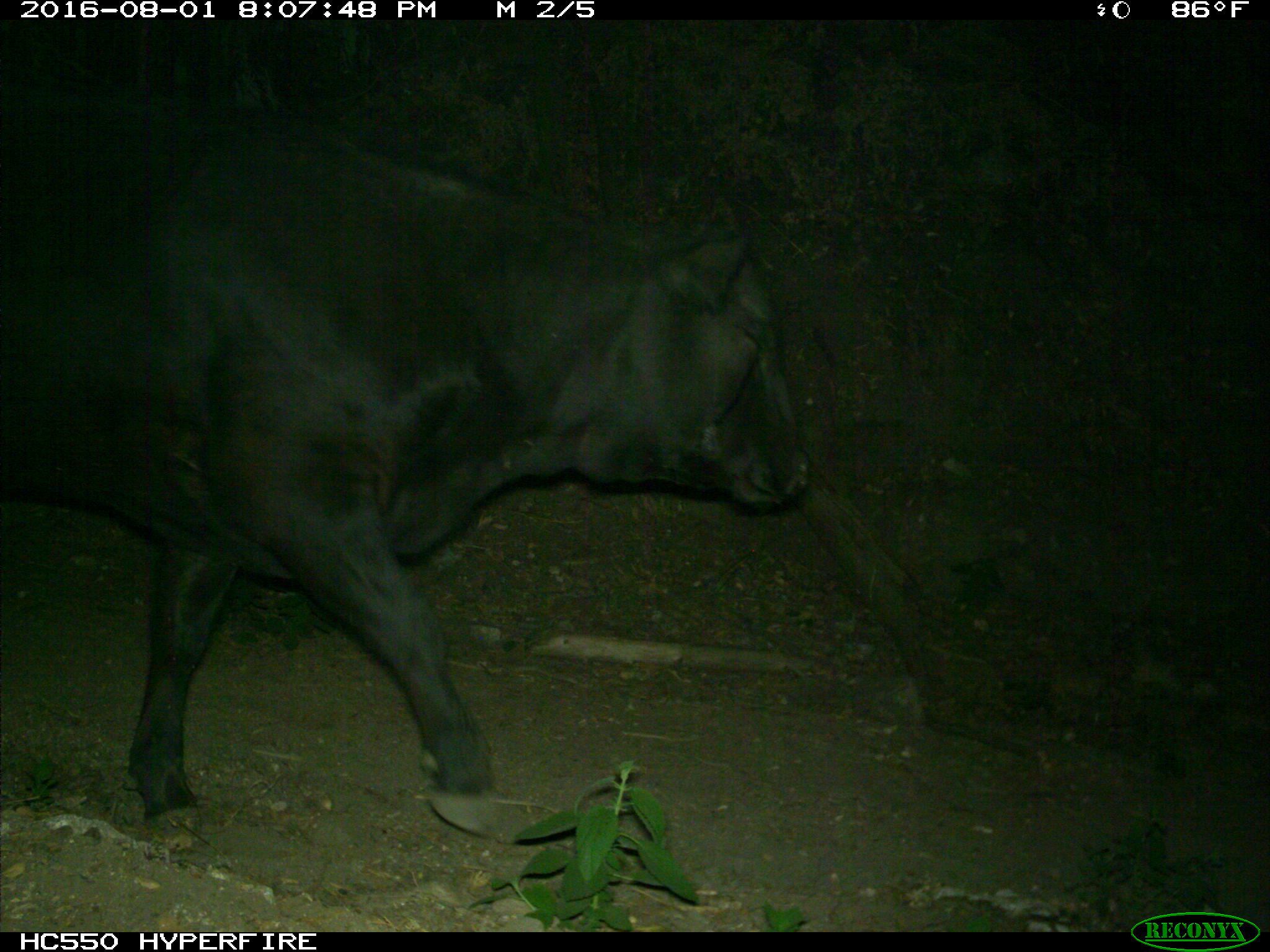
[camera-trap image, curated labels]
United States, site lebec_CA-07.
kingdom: Animalia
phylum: Chordata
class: Mammalia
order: Artiodactyla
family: Bovidae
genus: Bos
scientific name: Bos taurus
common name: domestic cow